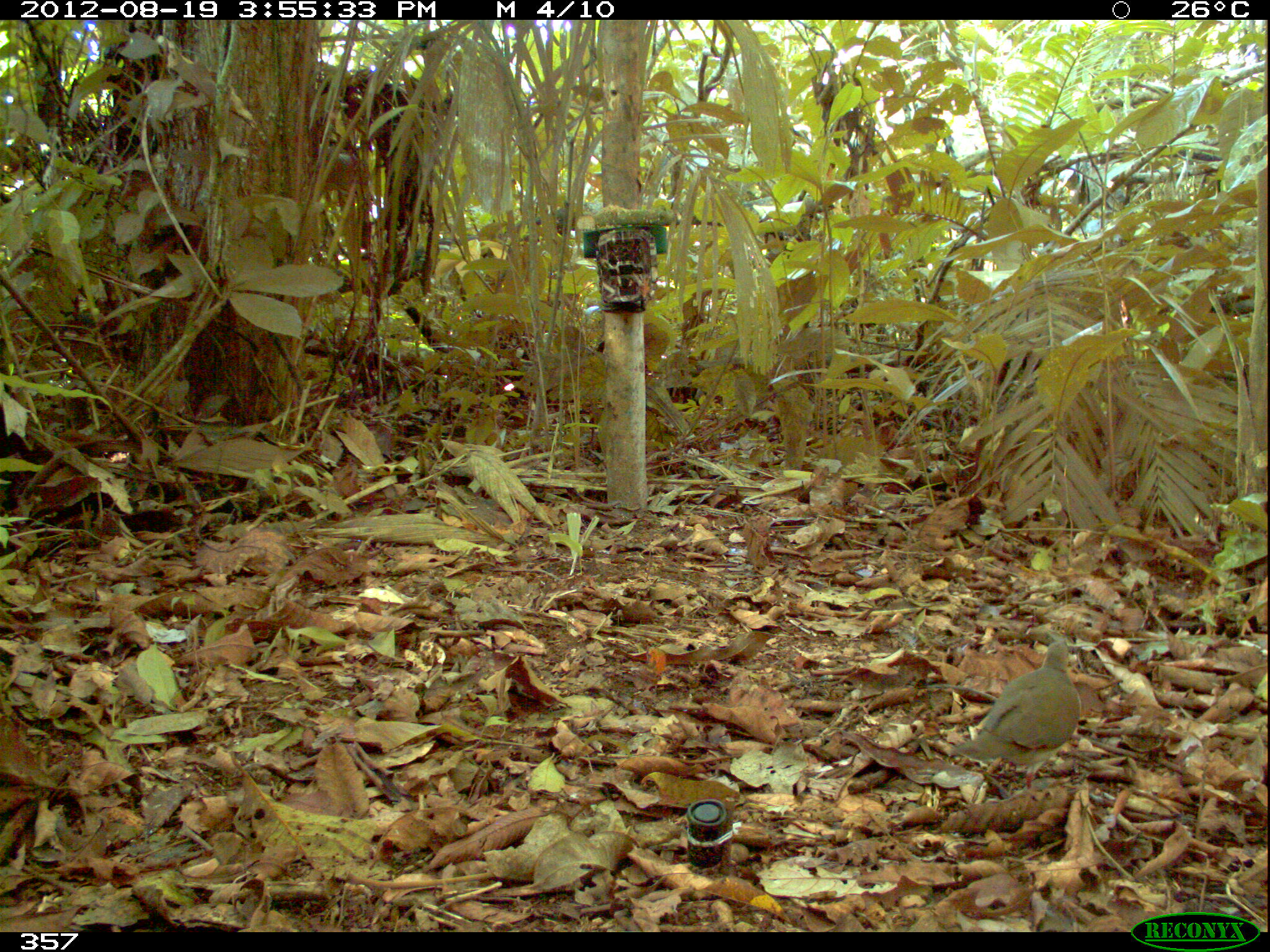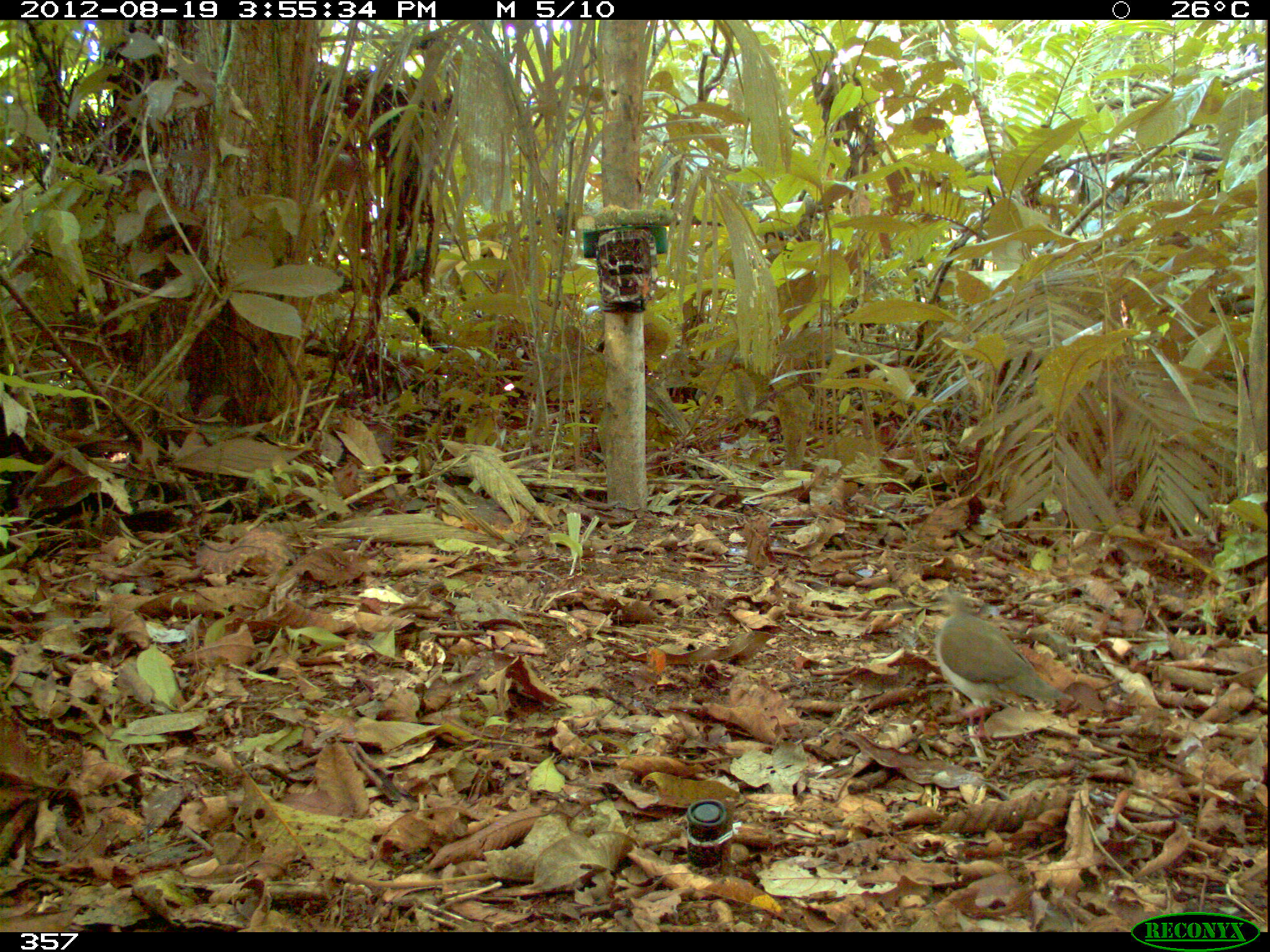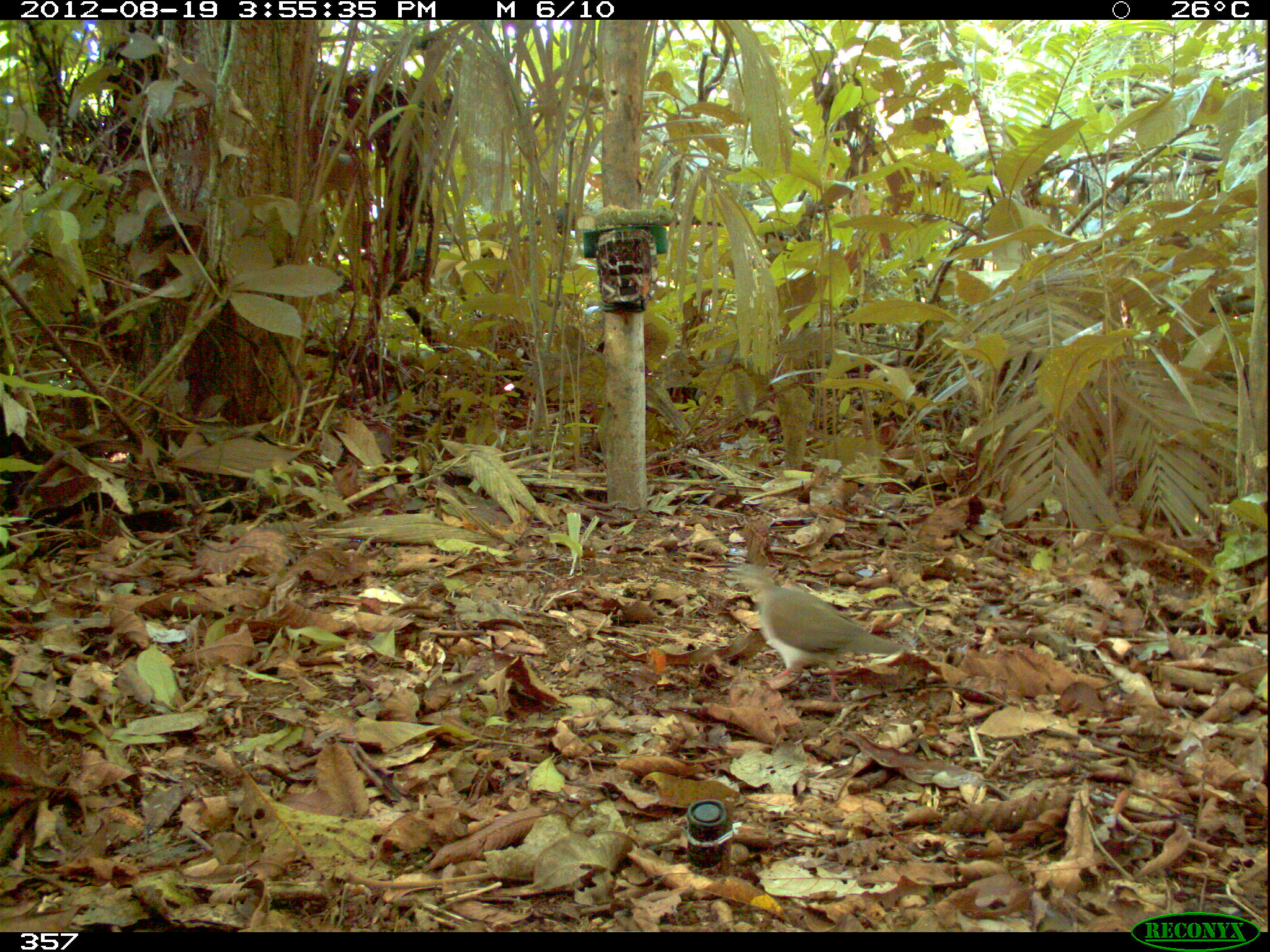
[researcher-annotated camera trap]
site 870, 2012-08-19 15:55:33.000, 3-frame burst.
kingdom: Animalia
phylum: Chordata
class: Aves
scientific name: Aves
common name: bird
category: unknown bird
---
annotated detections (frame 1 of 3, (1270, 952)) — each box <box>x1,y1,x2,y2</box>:
unknown bird: <box>949,638,1081,802</box>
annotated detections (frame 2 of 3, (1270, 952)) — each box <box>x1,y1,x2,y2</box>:
unknown bird: <box>933,584,1074,744</box>